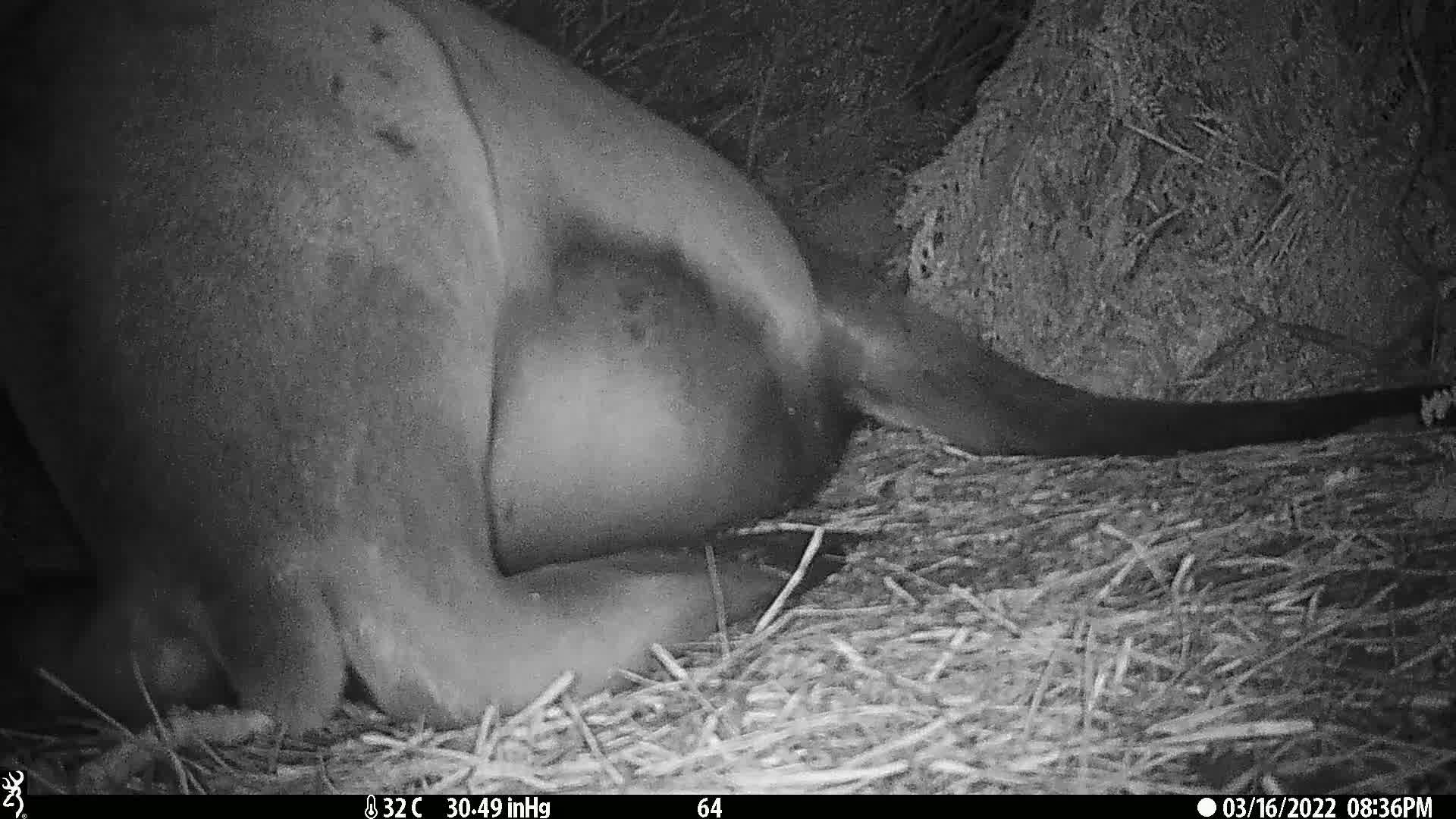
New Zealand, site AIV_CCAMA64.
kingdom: Animalia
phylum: Chordata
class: Mammalia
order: Carnivora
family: Otariidae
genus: Phocarctos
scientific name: Phocarctos hookeri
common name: new zealand sea lion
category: sealion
Sealion (new zealand sea lion) (Phocarctos hookeri).